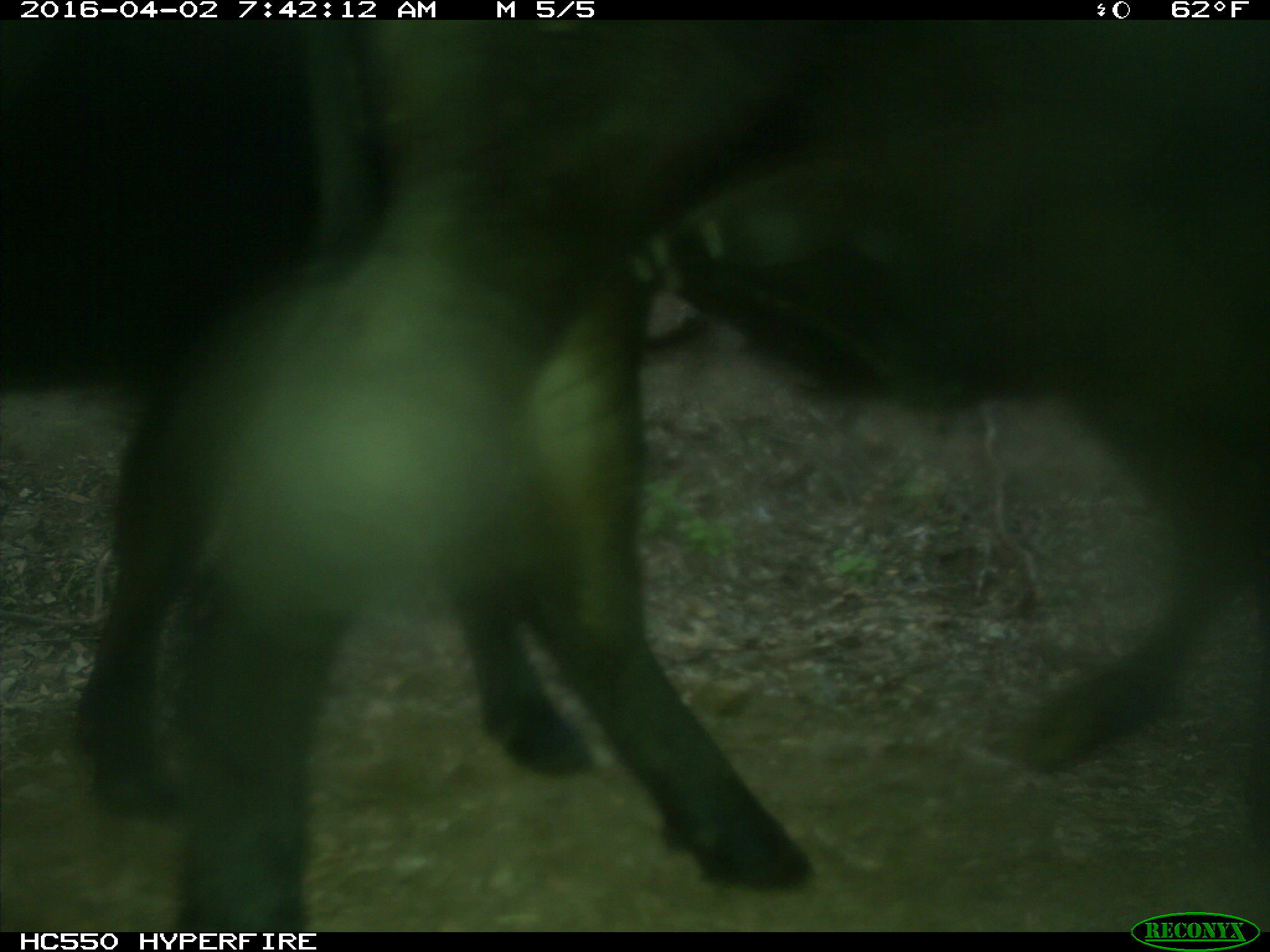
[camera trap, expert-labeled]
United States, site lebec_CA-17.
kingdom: Animalia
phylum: Chordata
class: Mammalia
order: Artiodactyla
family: Bovidae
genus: Bos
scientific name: Bos taurus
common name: domestic cow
Bos taurus (domestic cow).